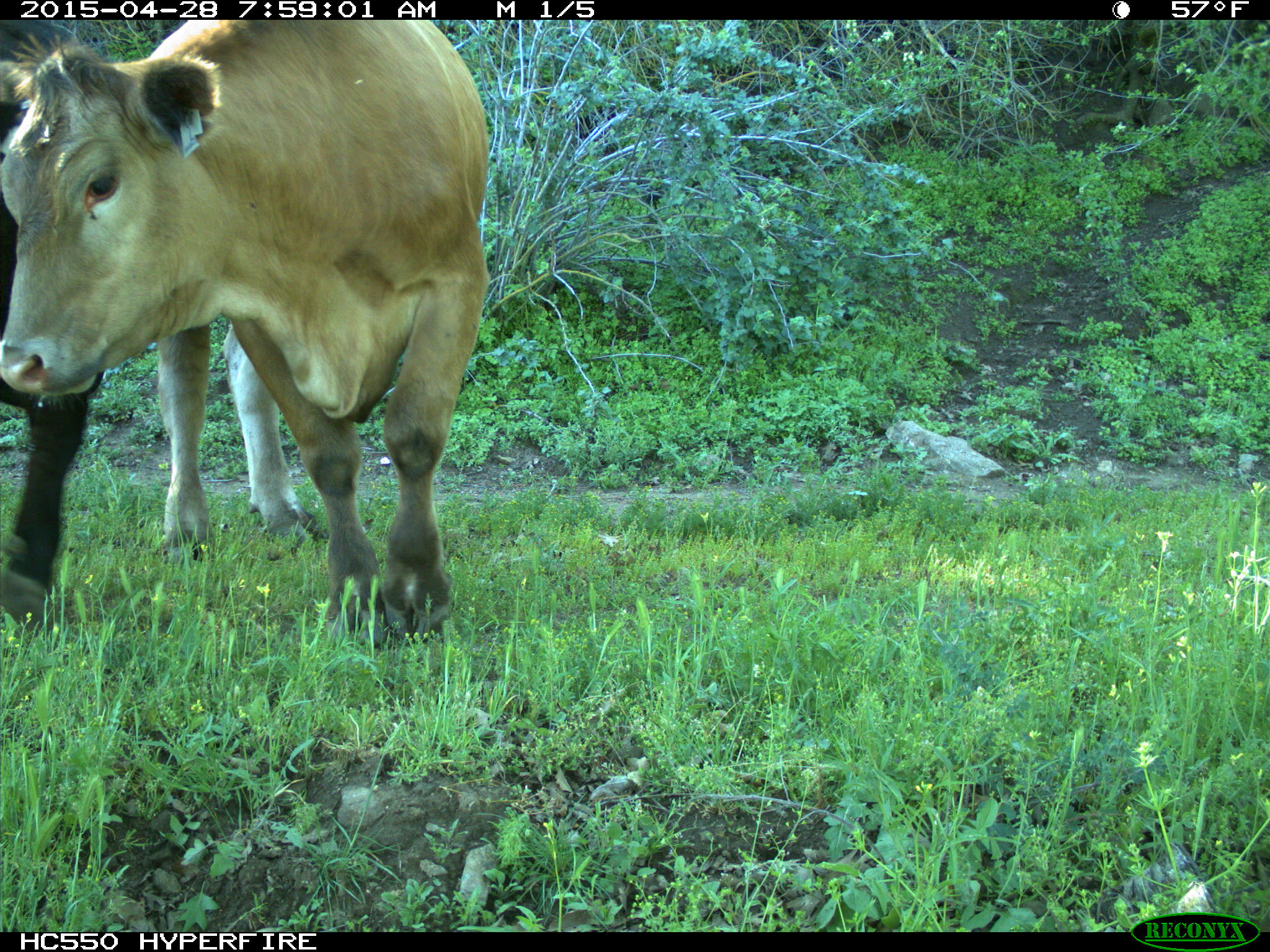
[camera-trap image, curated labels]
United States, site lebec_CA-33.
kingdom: Animalia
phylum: Chordata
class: Mammalia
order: Artiodactyla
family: Bovidae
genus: Bos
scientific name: Bos taurus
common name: domestic cow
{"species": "Bos taurus (domestic cow)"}